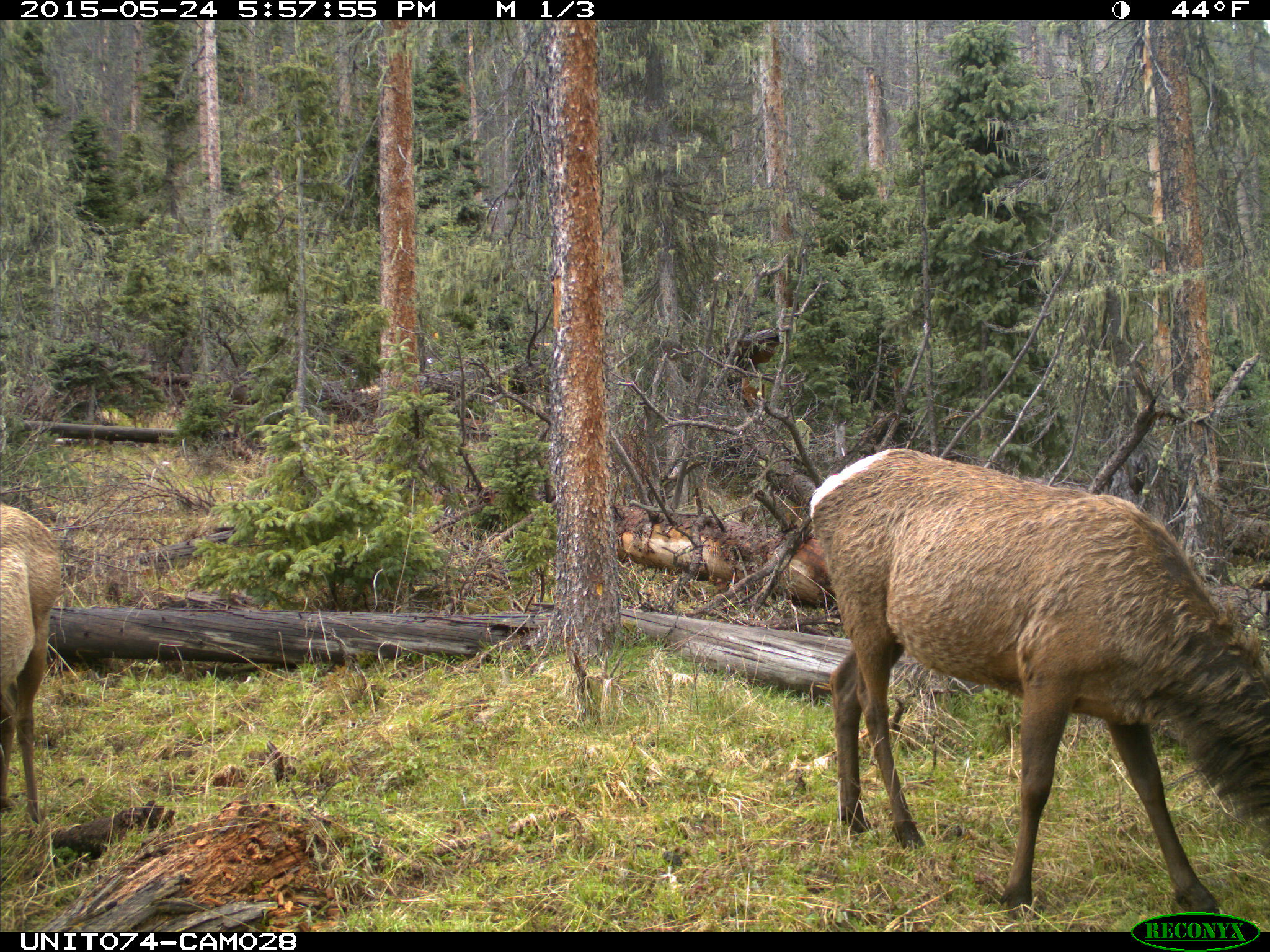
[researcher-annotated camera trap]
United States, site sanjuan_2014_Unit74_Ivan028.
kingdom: Animalia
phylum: Chordata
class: Mammalia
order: Artiodactyla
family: Cervidae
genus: Cervus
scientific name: Cervus elaphus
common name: red deer